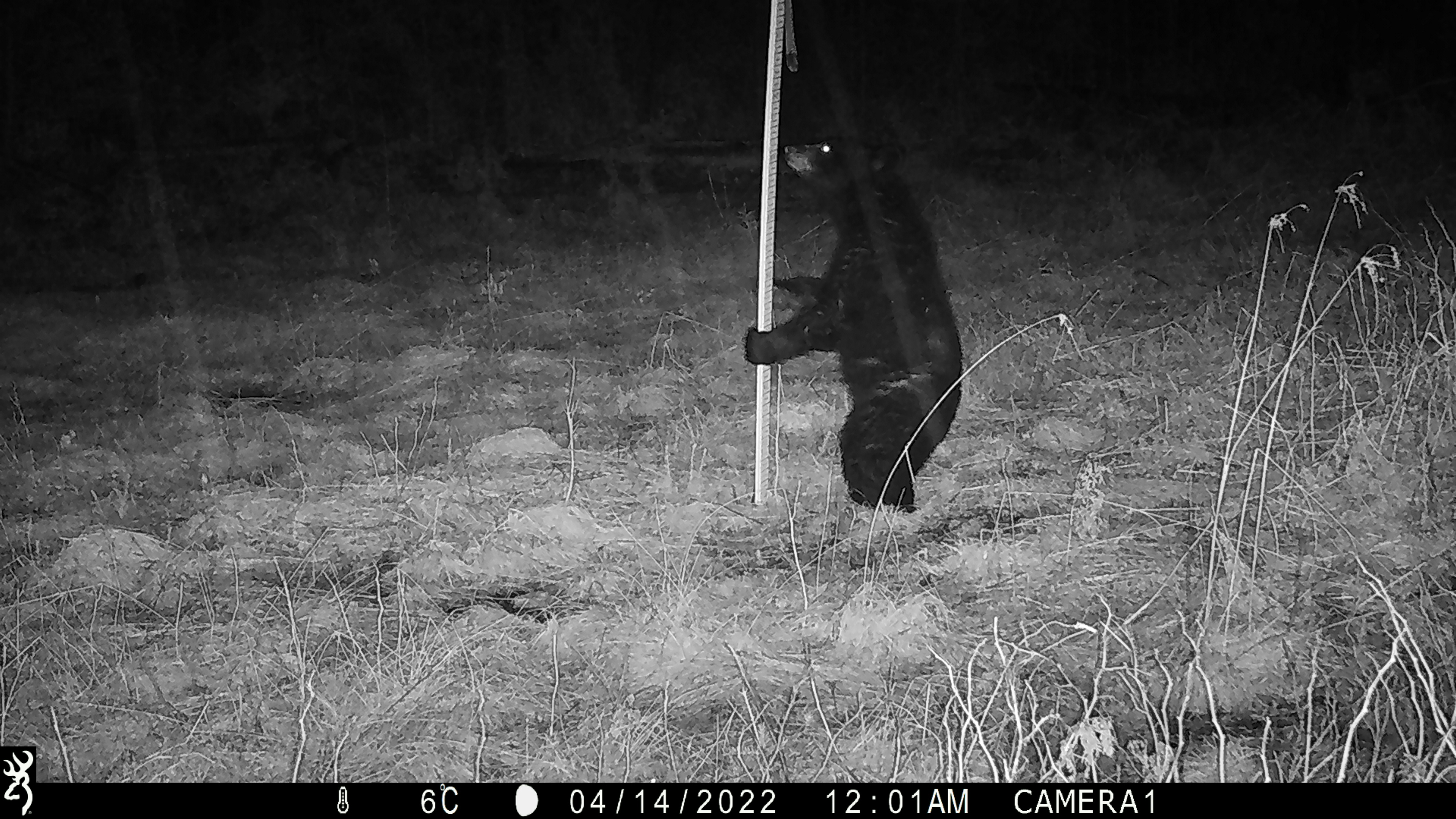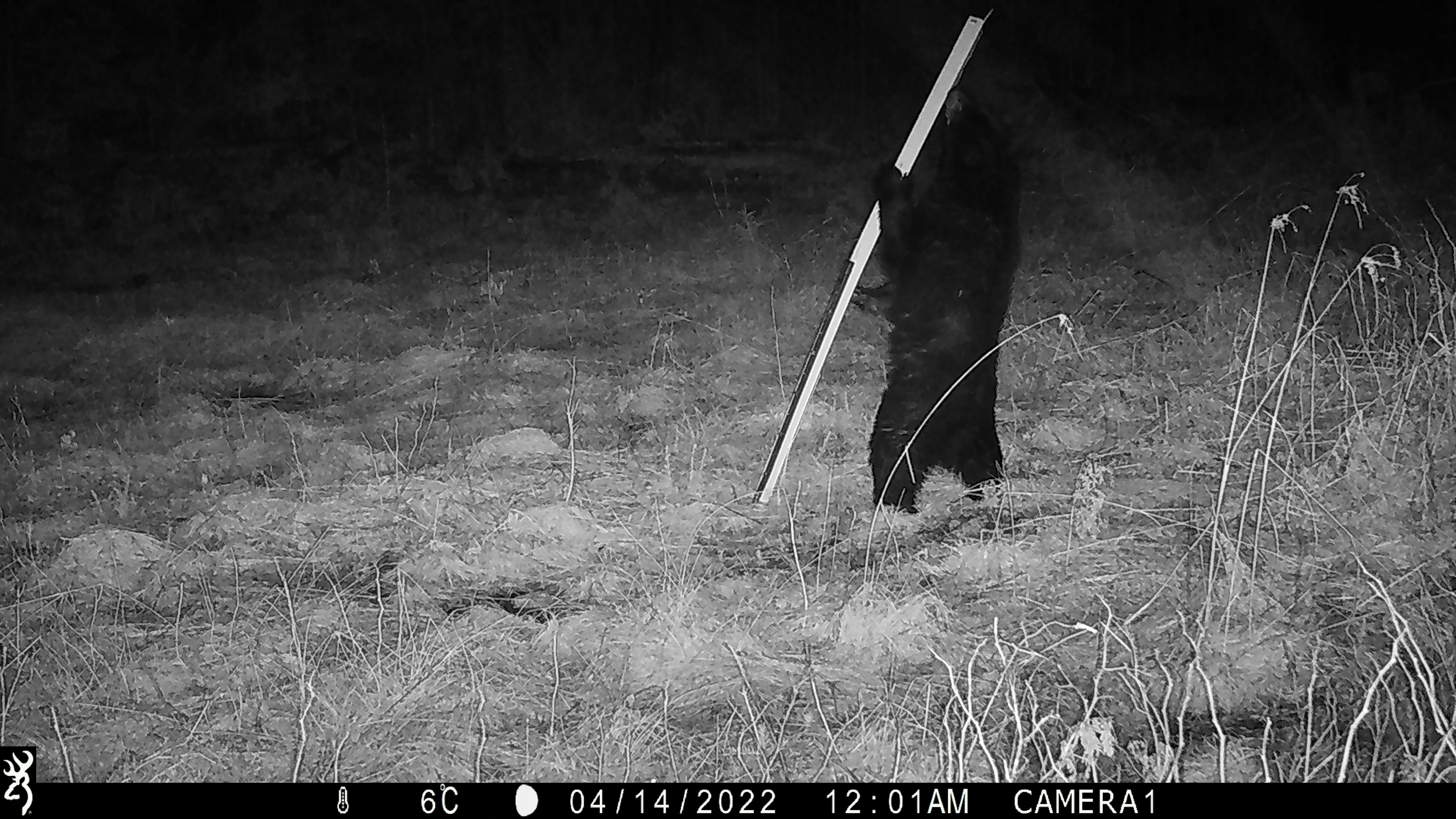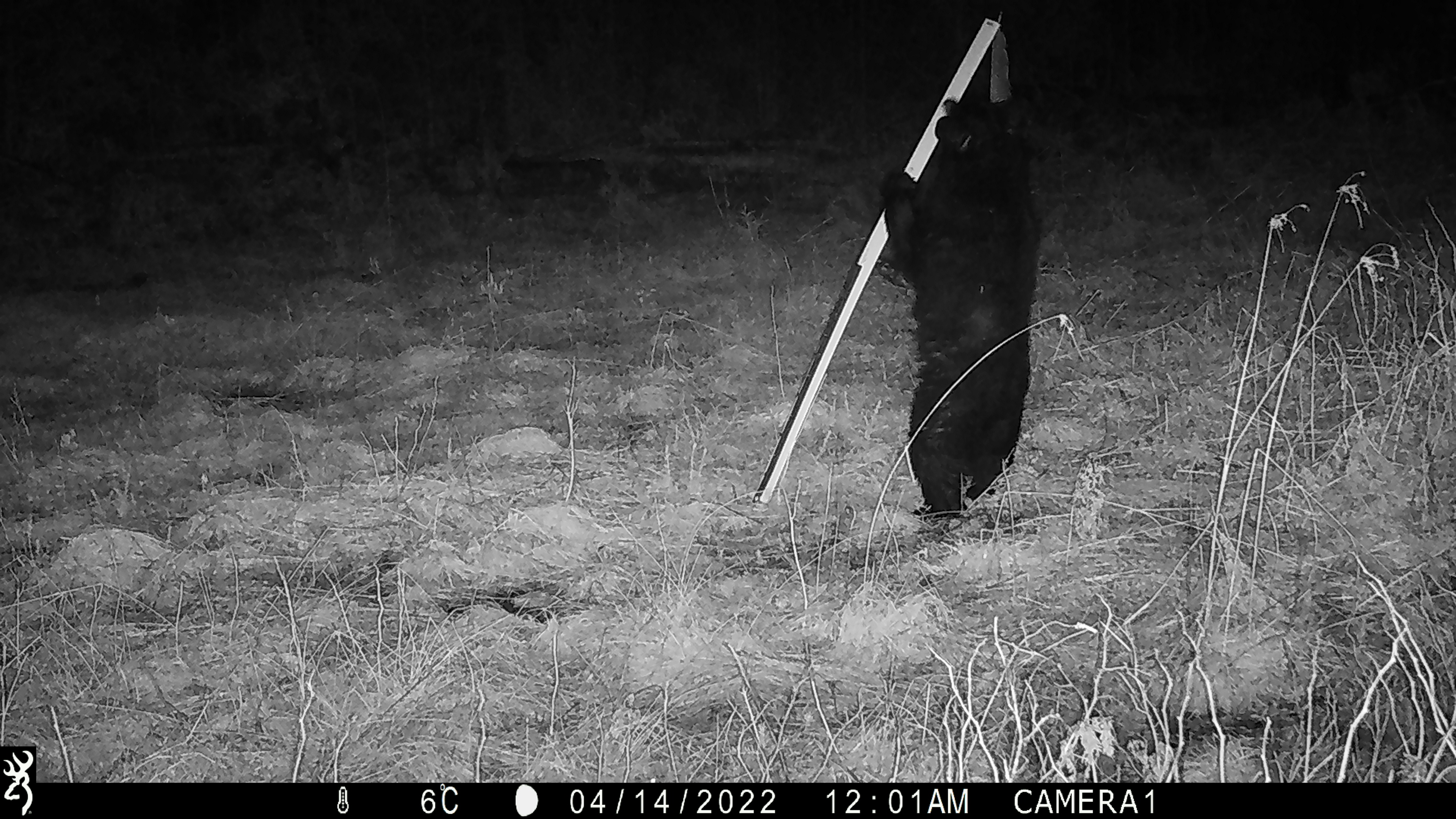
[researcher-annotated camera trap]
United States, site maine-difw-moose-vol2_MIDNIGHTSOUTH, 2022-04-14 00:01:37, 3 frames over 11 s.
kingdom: Animalia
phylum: Chordata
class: Mammalia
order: Carnivora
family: Ursidae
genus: Ursus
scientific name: Ursus americanus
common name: black bear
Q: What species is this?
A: Black bear (Ursus americanus).